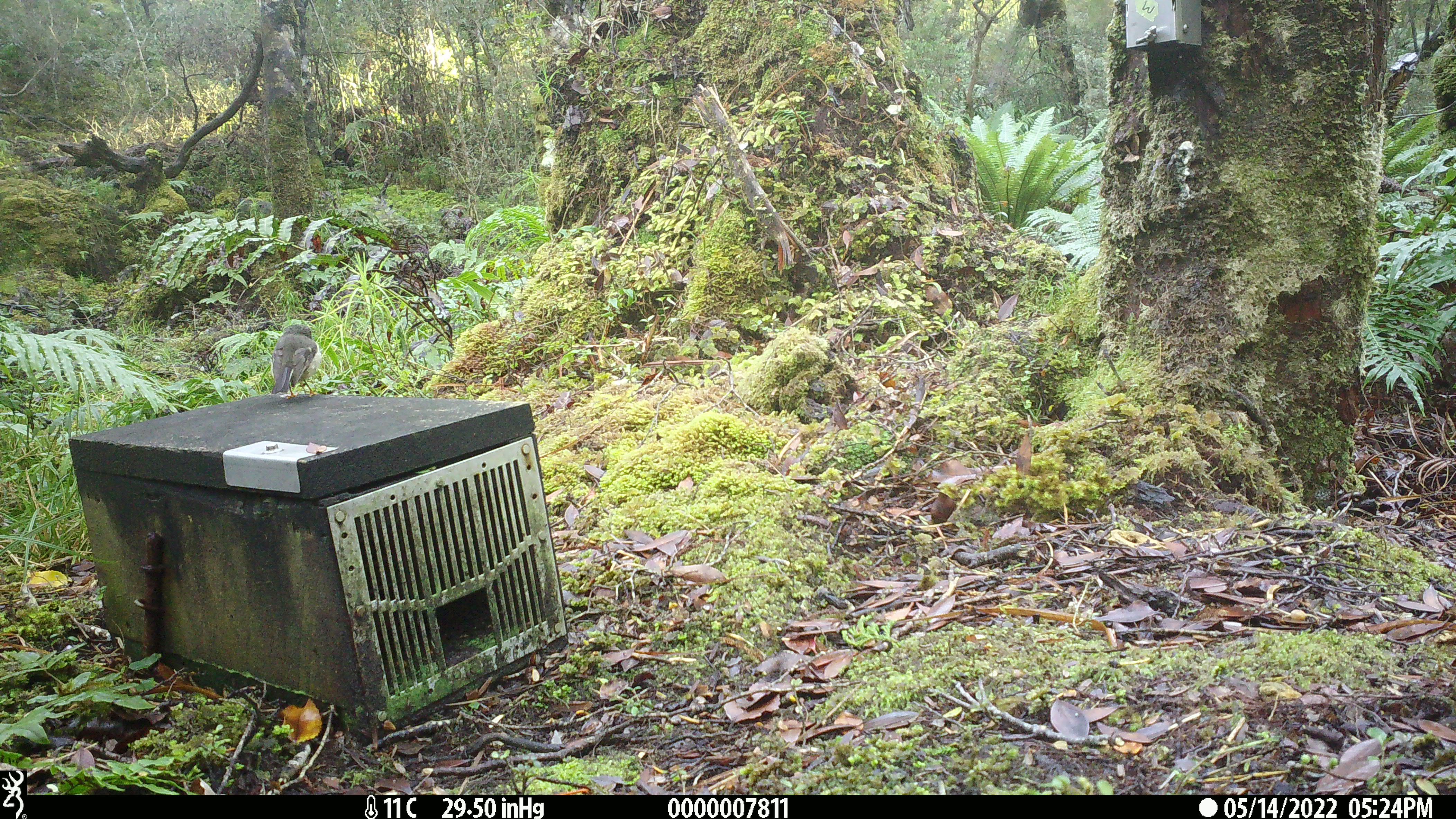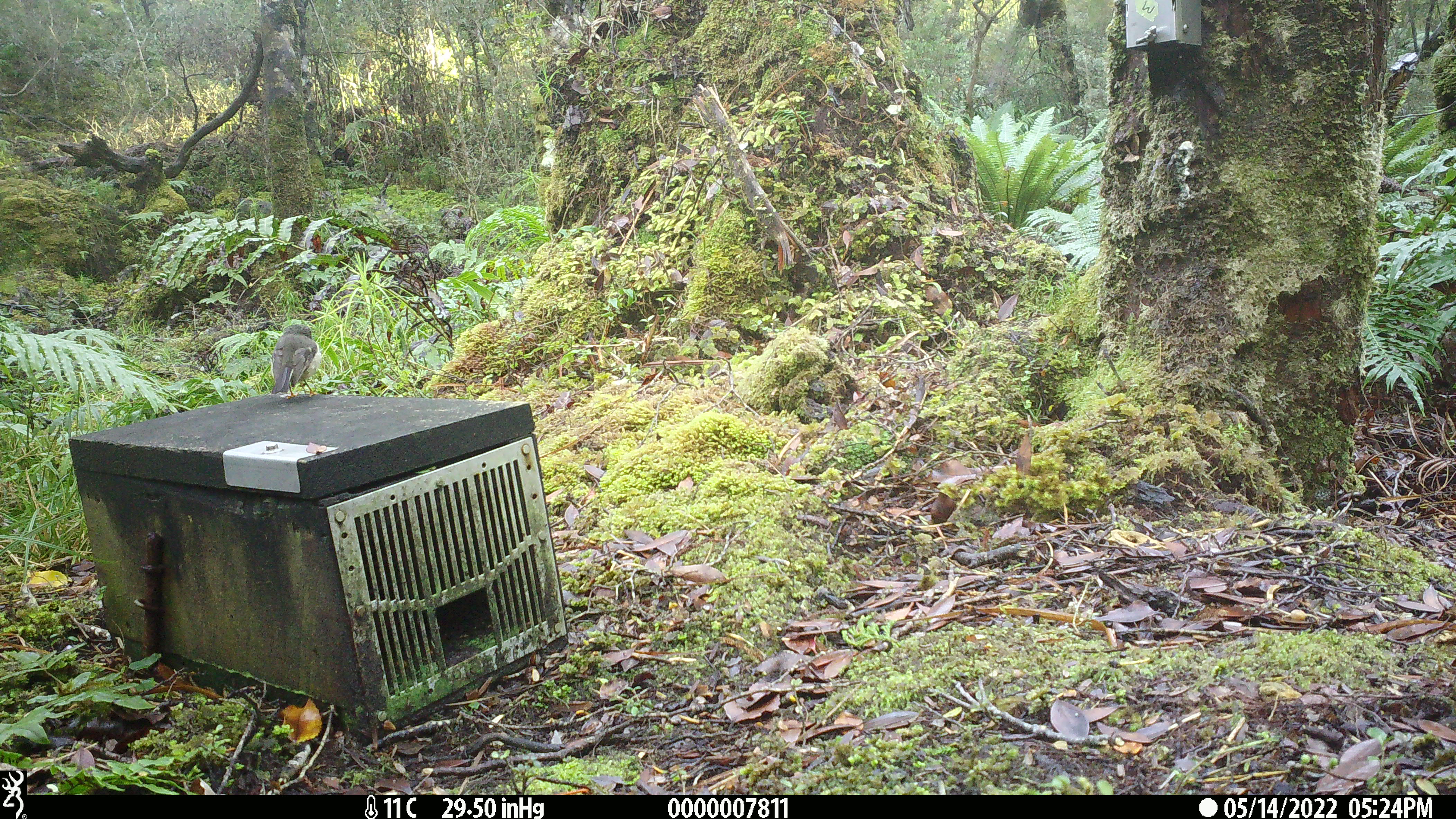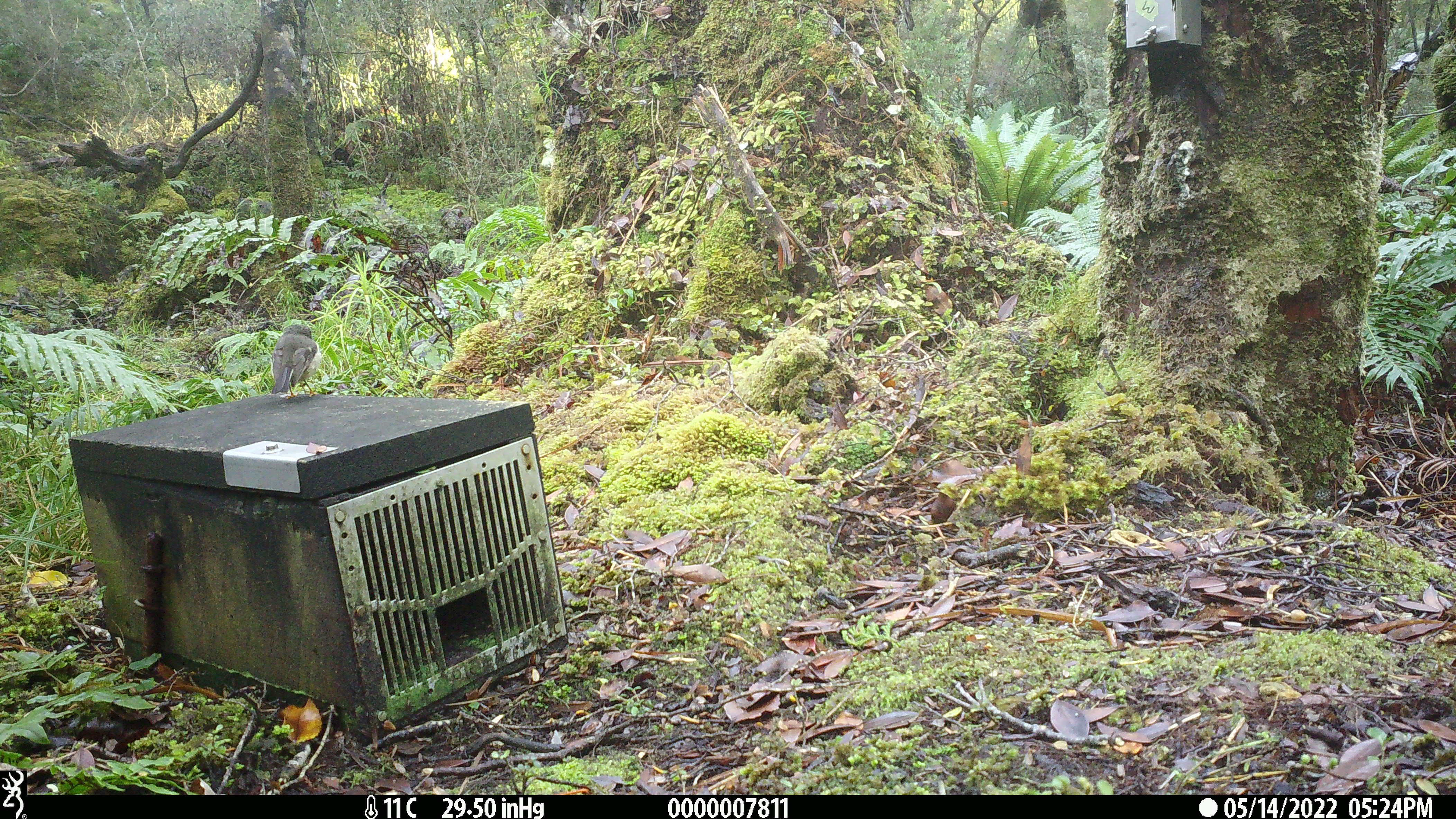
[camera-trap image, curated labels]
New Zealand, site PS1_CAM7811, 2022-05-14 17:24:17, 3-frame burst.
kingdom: Animalia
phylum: Chordata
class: Aves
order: Passeriformes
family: Petroicidae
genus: Petroica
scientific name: Petroica macrocephala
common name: tomtit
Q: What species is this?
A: Tomtit (Petroica macrocephala).